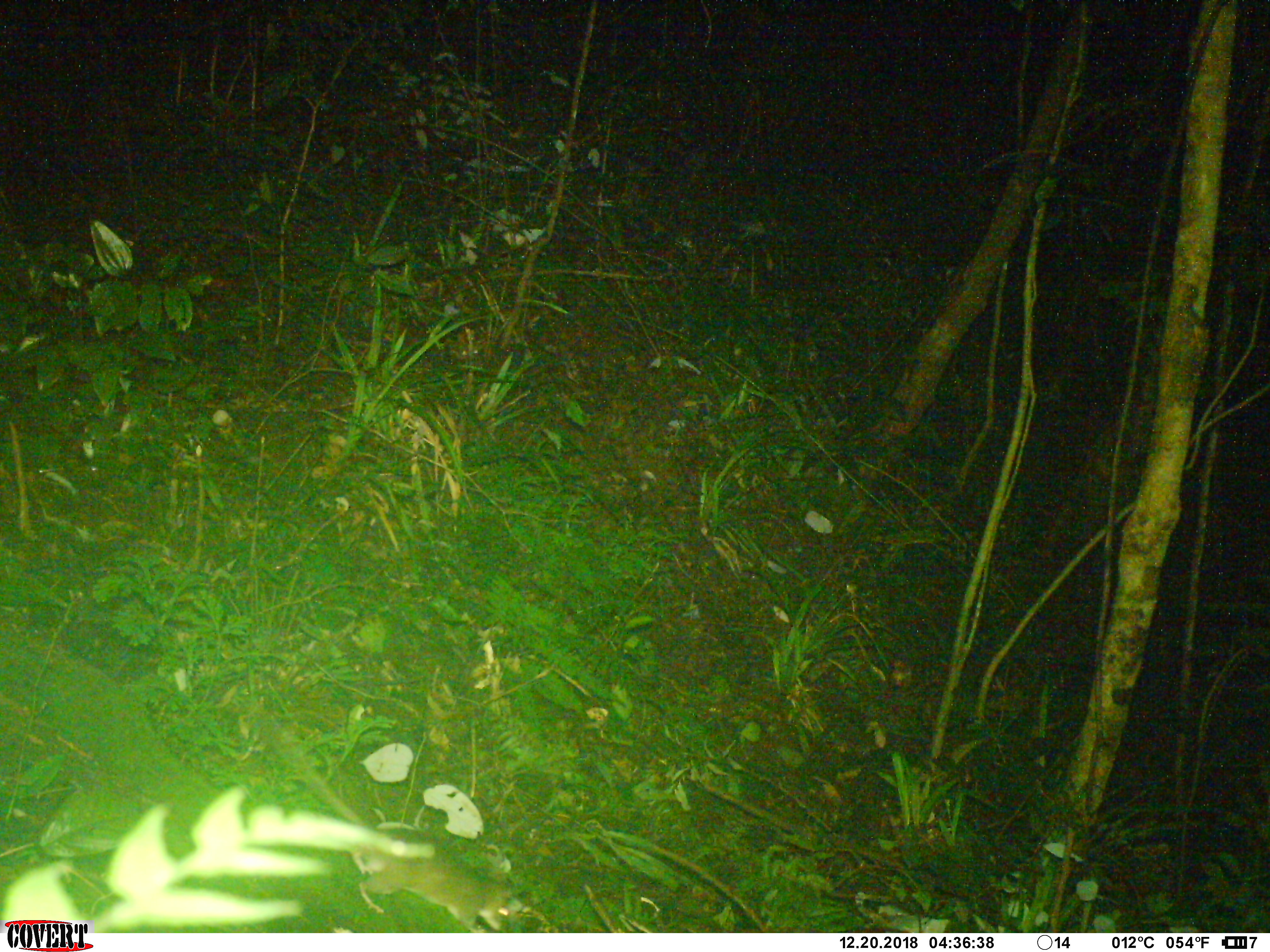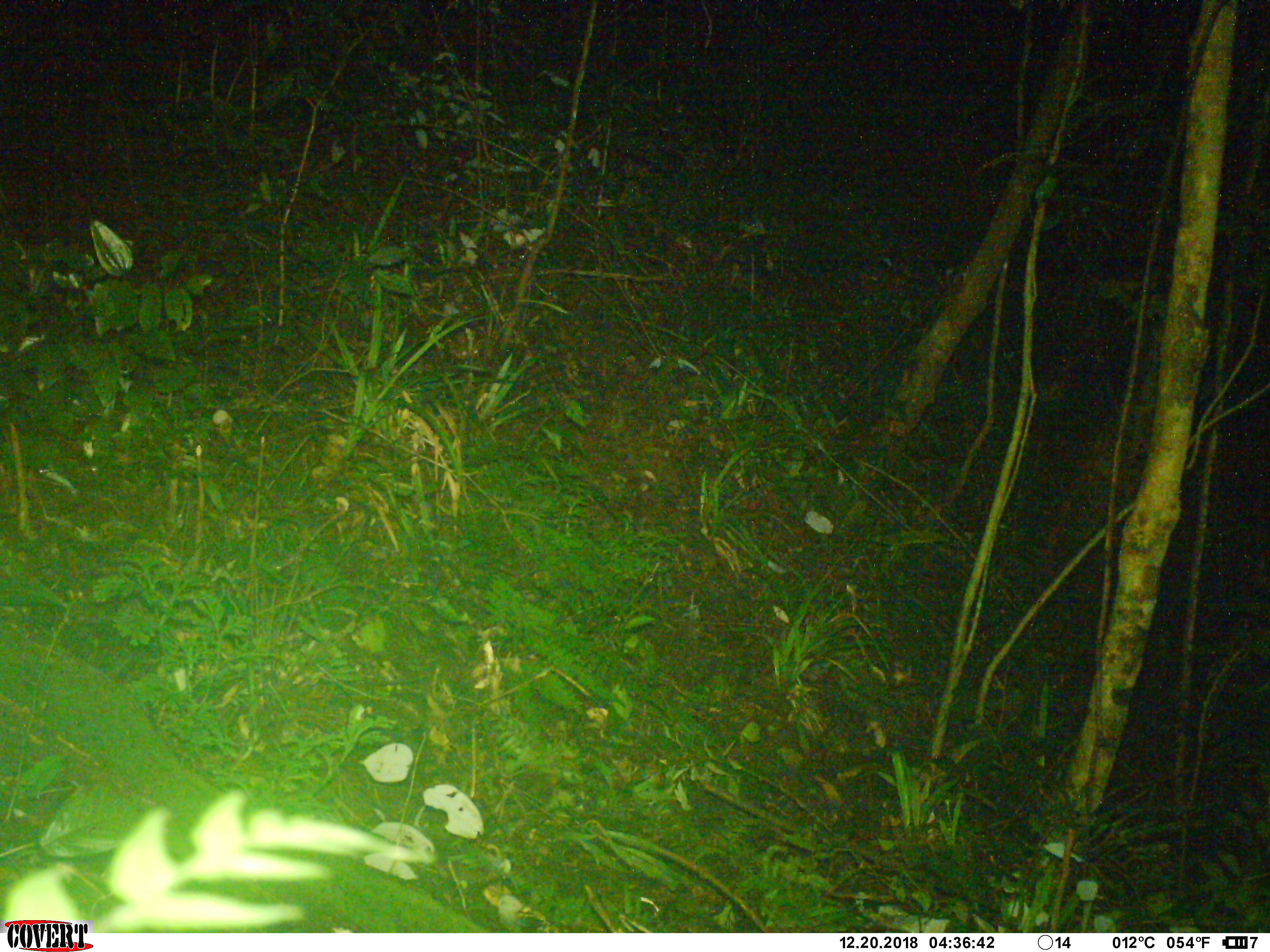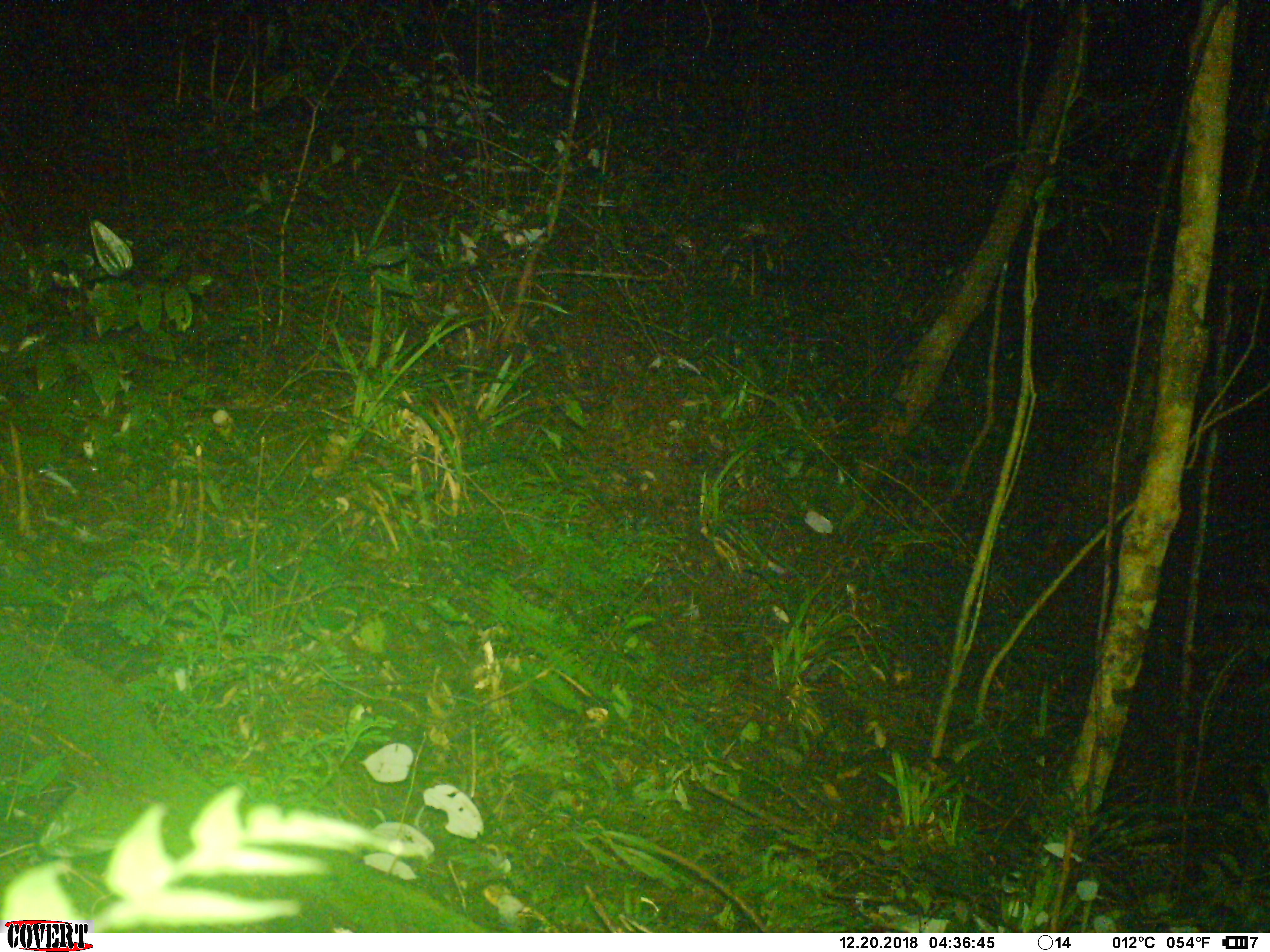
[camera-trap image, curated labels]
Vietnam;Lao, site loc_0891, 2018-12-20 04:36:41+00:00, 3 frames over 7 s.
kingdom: Animalia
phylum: Chordata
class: Mammalia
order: Rodentia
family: Muridae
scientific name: Muridae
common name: old-world mice and rats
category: unidentified murid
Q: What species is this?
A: Unidentified murid (old-world mice and rats) (Muridae).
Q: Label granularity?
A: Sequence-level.